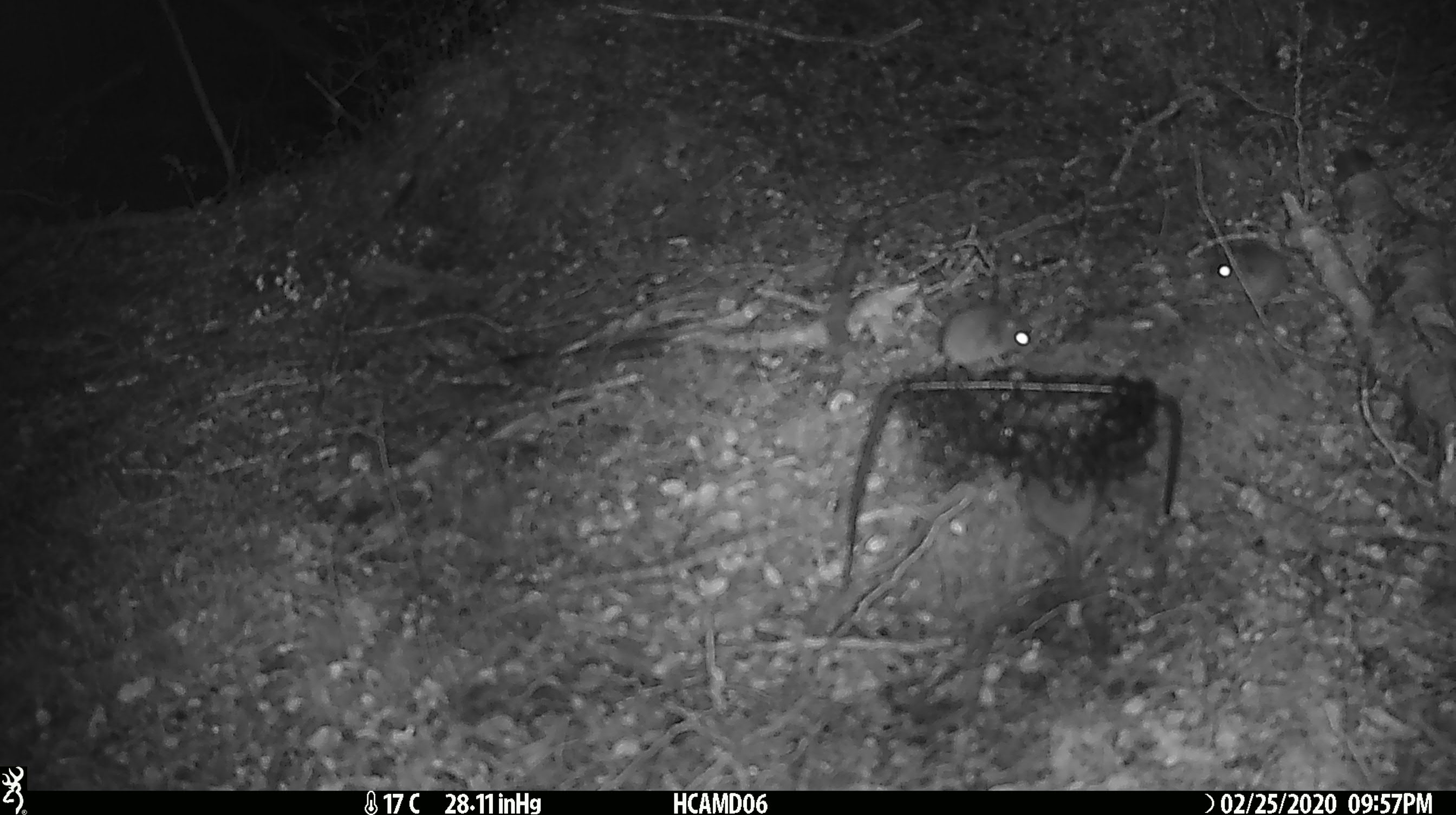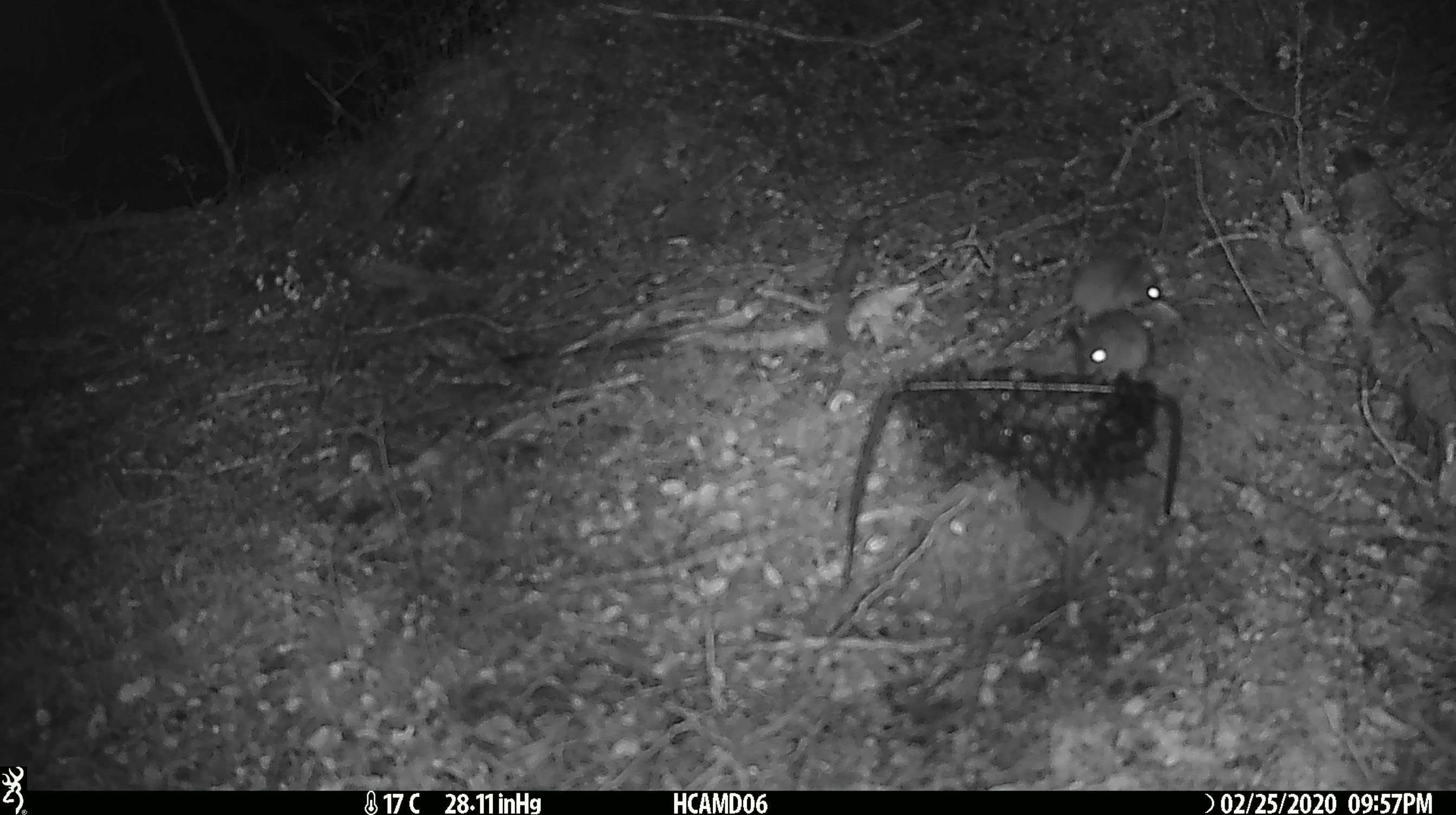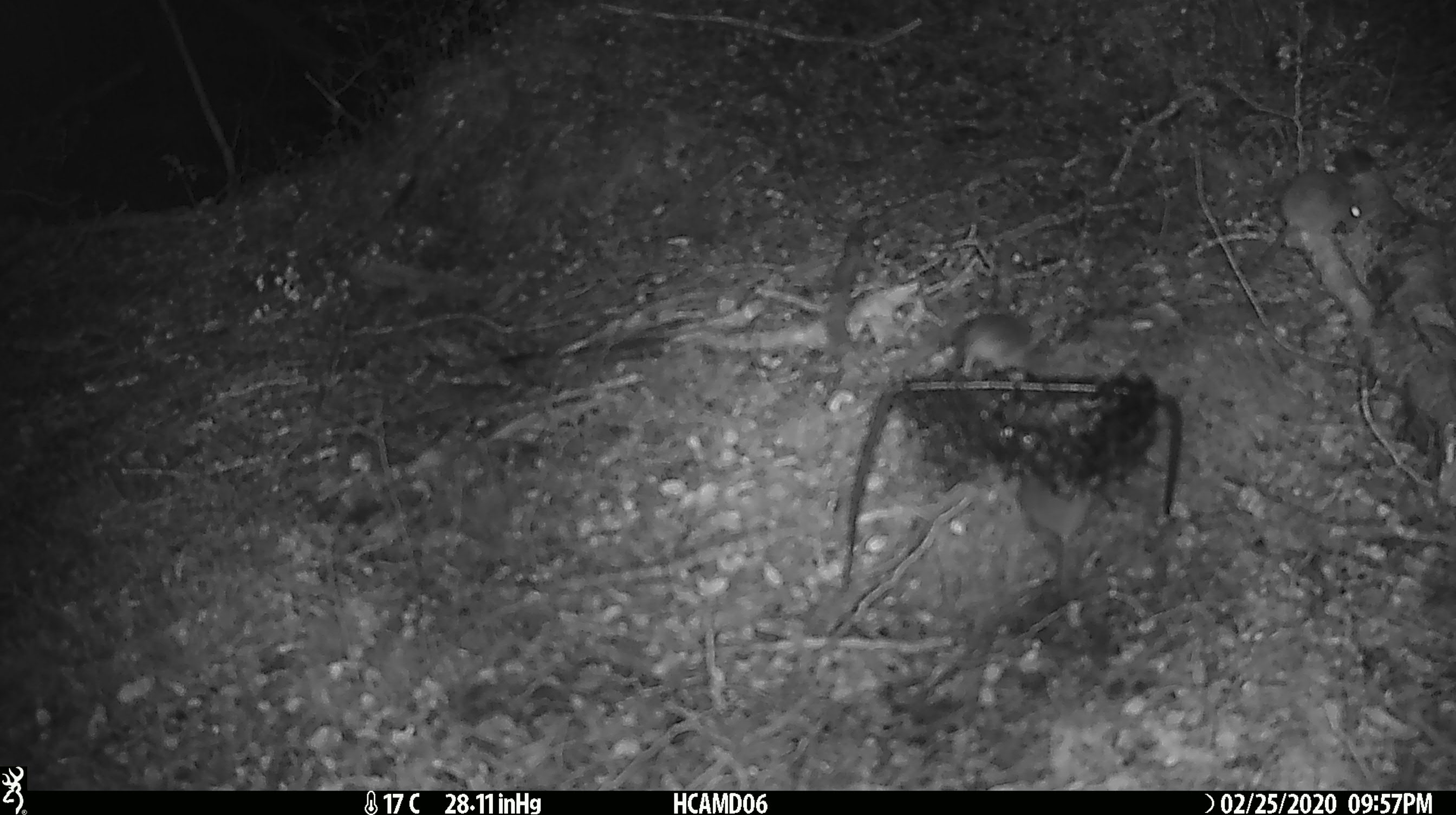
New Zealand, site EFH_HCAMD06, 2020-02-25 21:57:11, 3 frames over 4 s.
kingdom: Animalia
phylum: Chordata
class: Mammalia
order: Rodentia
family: Muridae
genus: Mus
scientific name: Mus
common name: mouse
Mouse (Mus).